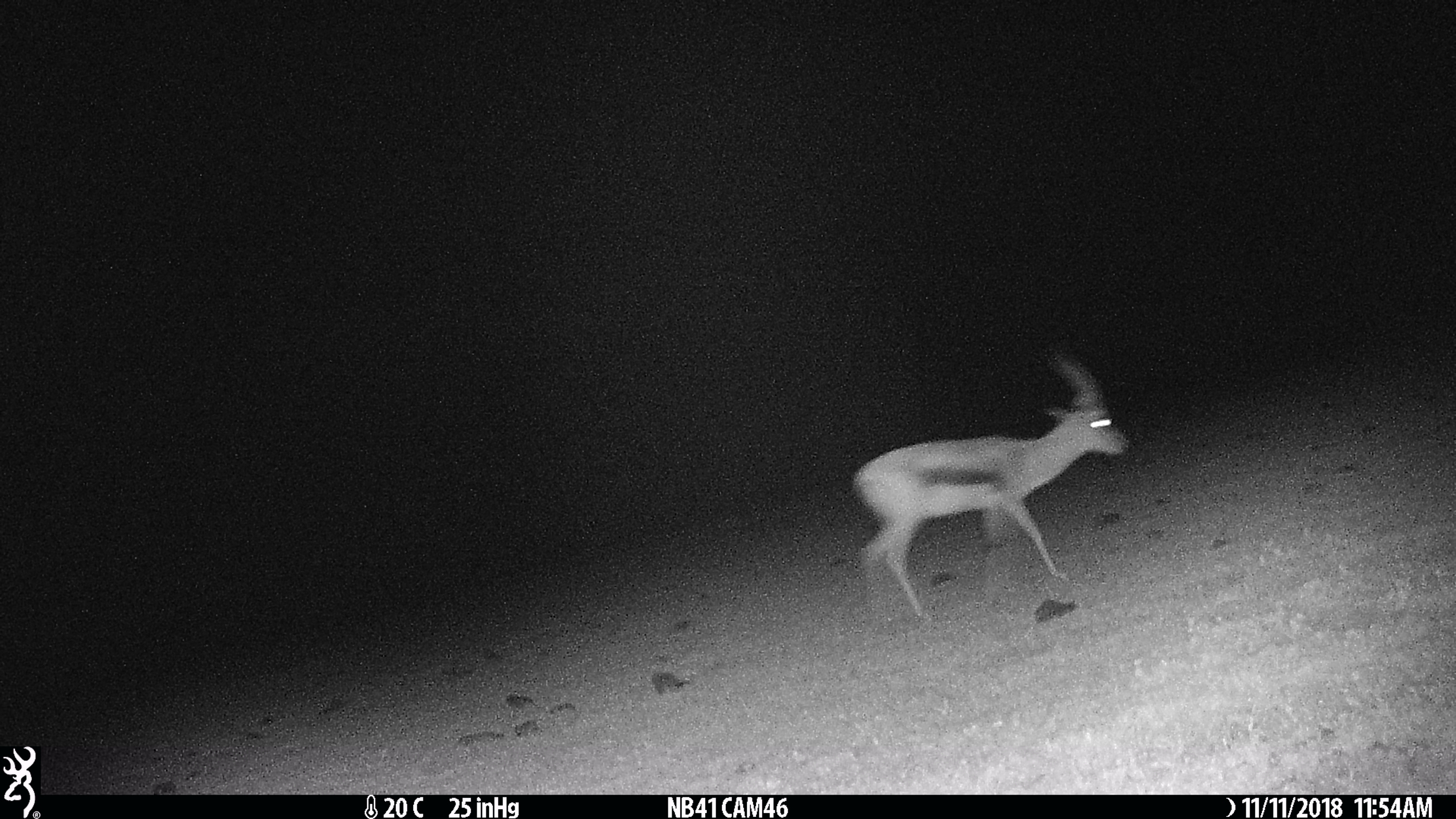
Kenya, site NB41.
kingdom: Animalia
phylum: Chordata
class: Mammalia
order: Artiodactyla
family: Bovidae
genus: Eudorcas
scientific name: Eudorcas thomsonii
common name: thomon's gazelle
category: gazelle thomsons